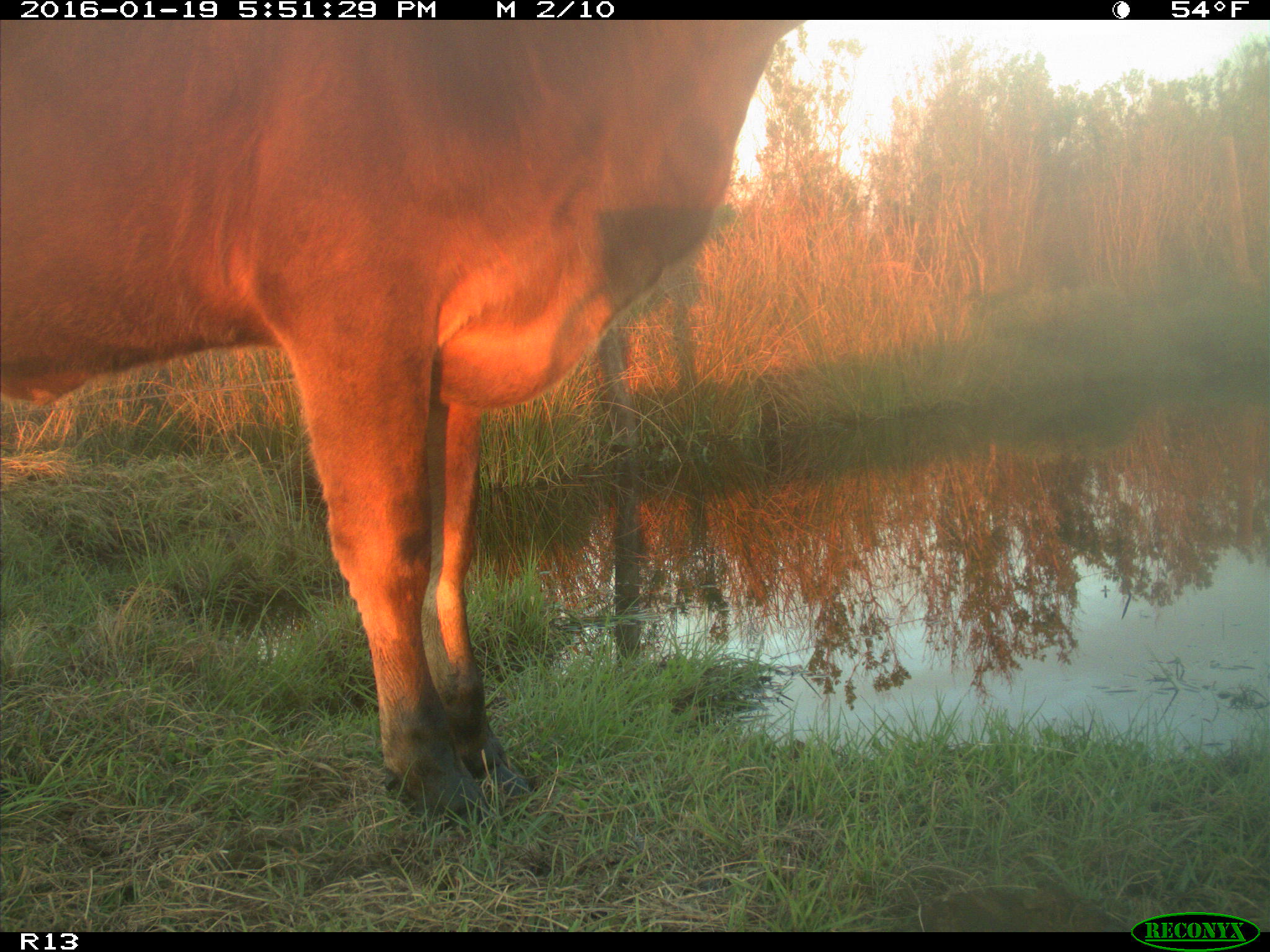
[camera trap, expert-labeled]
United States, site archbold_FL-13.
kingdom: Animalia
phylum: Chordata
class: Mammalia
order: Artiodactyla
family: Bovidae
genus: Bos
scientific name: Bos taurus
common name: domestic cow